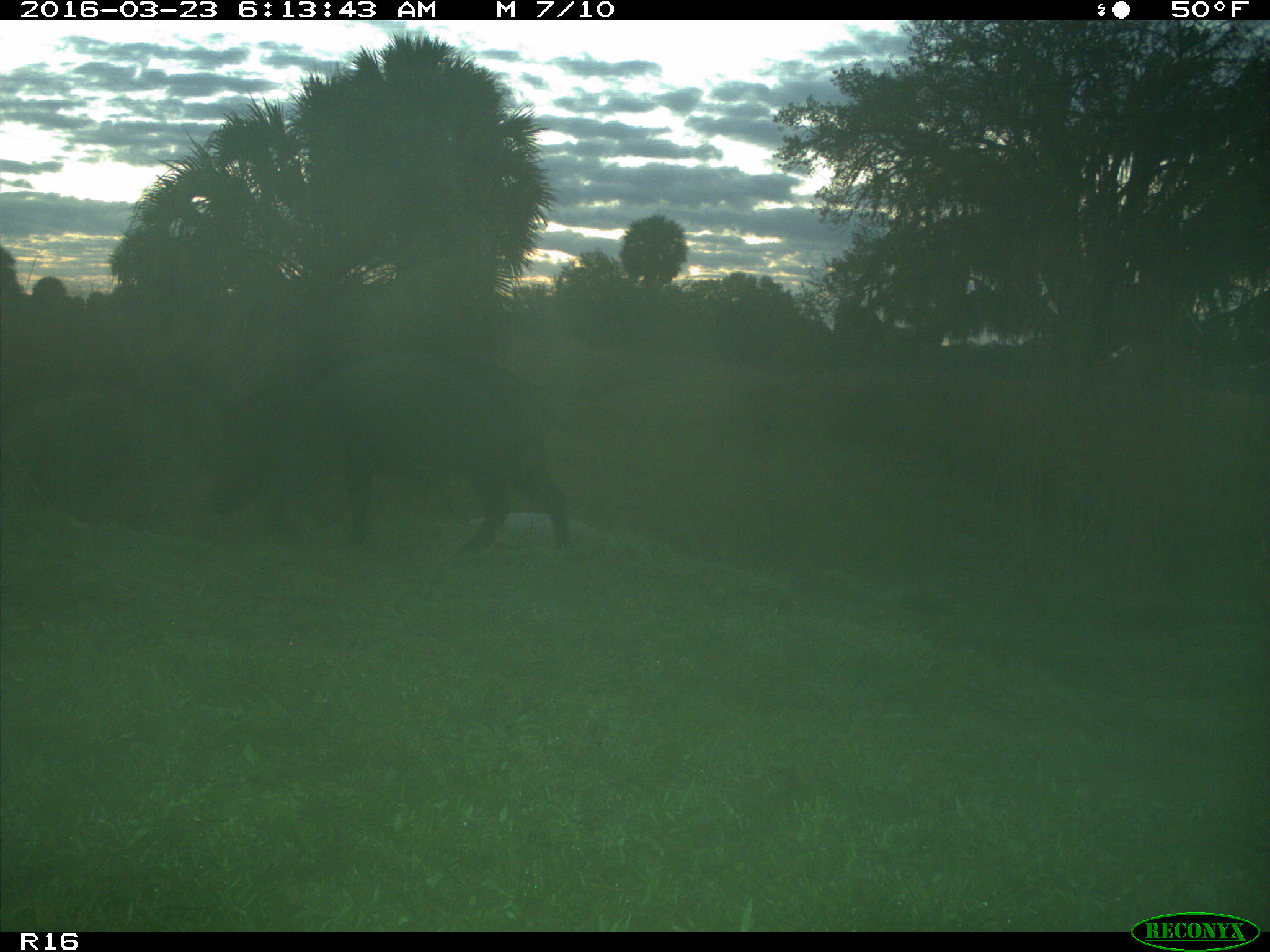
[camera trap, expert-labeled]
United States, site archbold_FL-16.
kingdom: Animalia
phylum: Chordata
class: Mammalia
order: Artiodactyla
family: Suidae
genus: Sus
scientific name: Sus scrofa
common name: wild boar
Sus scrofa (wild boar).